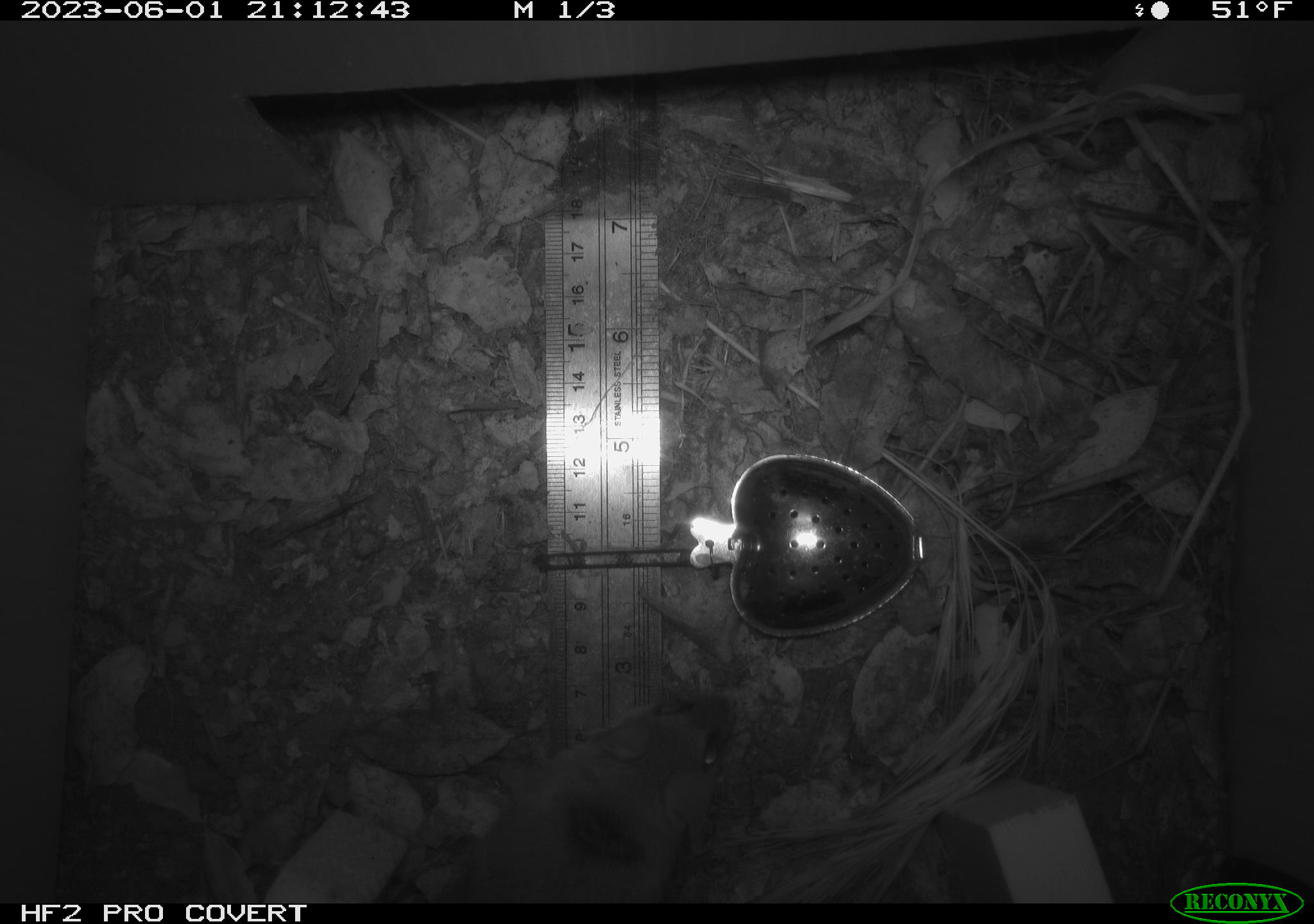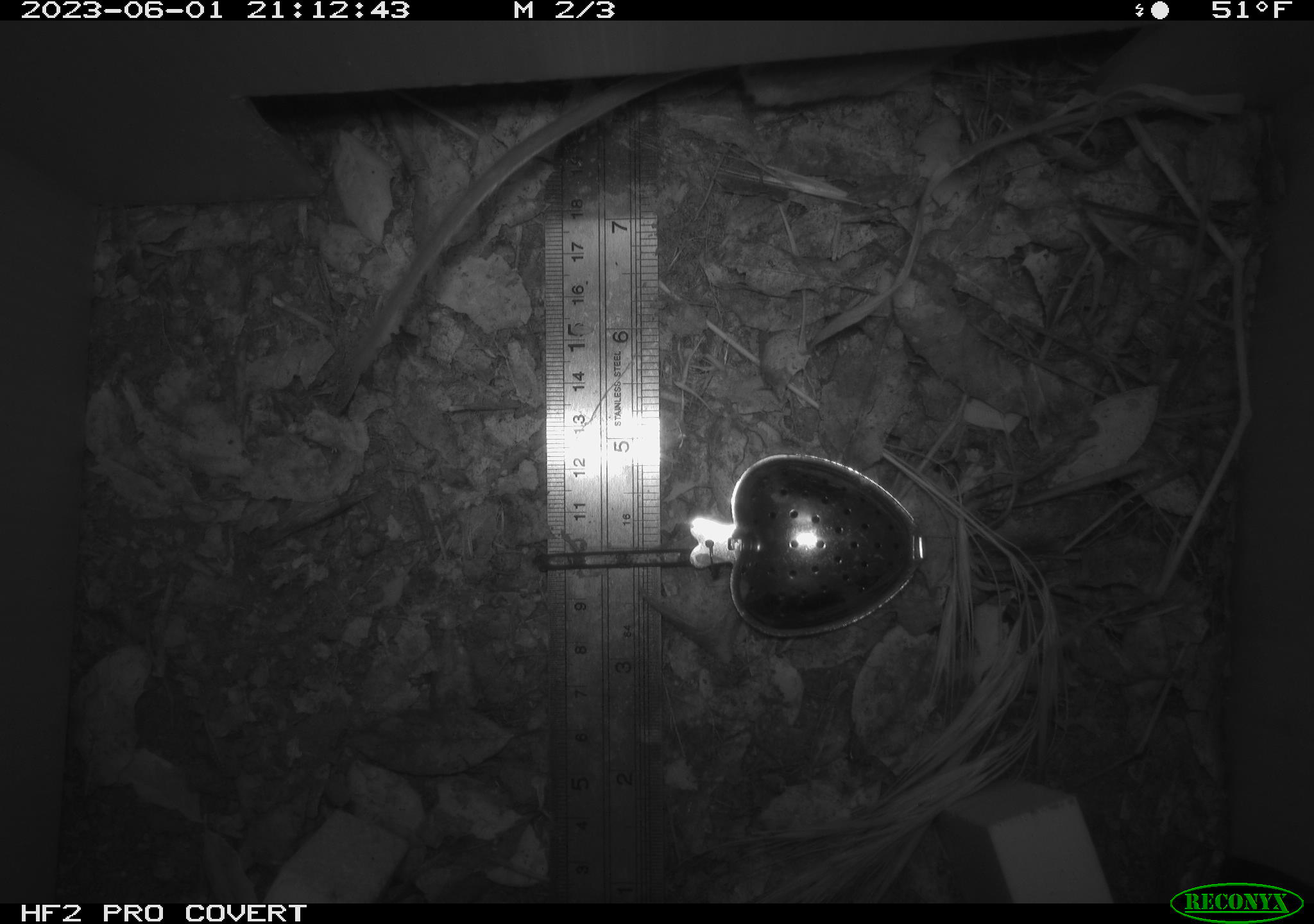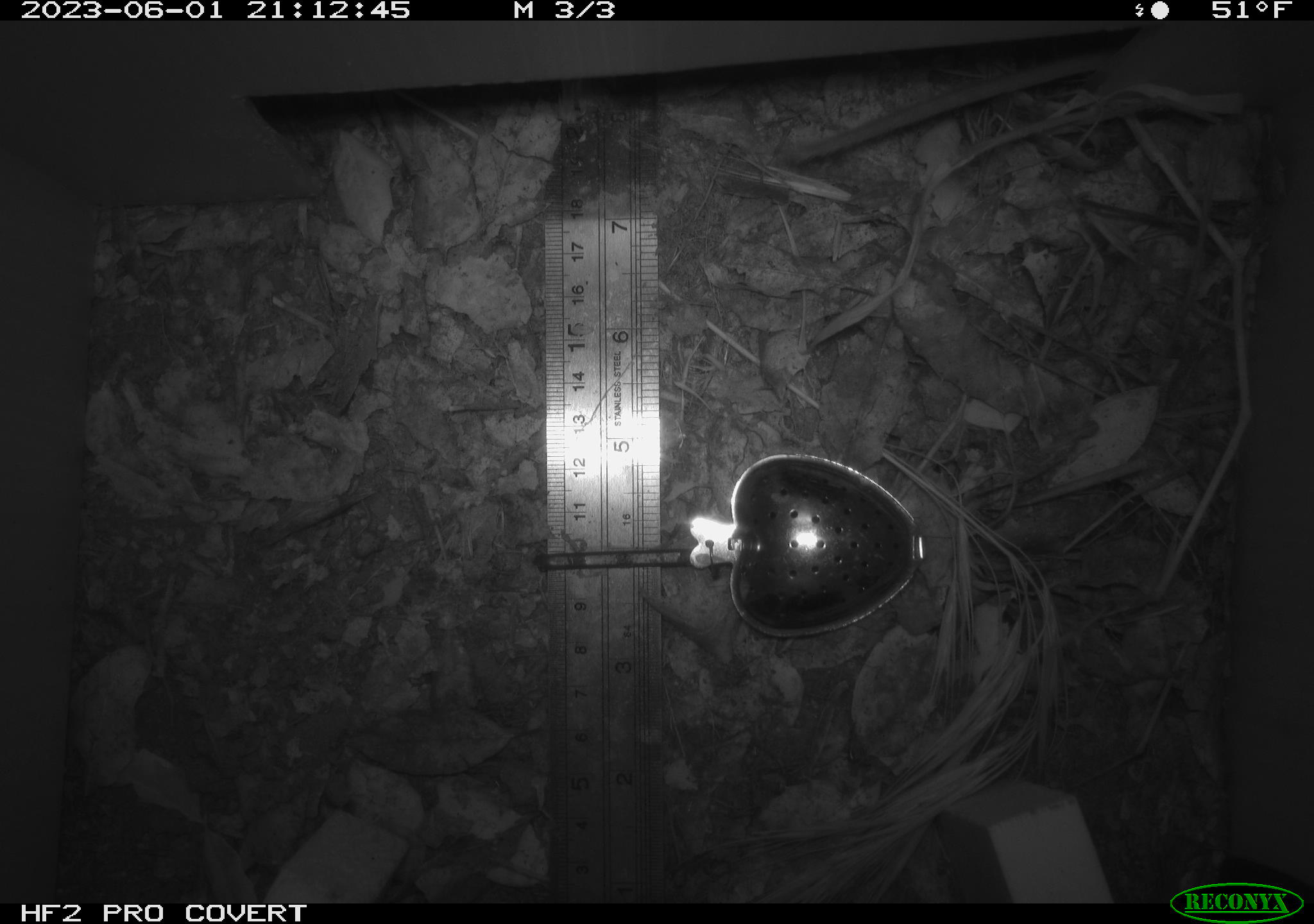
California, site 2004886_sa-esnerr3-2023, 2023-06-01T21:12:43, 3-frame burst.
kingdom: Animalia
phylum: Chordata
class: Mammalia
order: Rodentia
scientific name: Rodentia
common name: mouse species